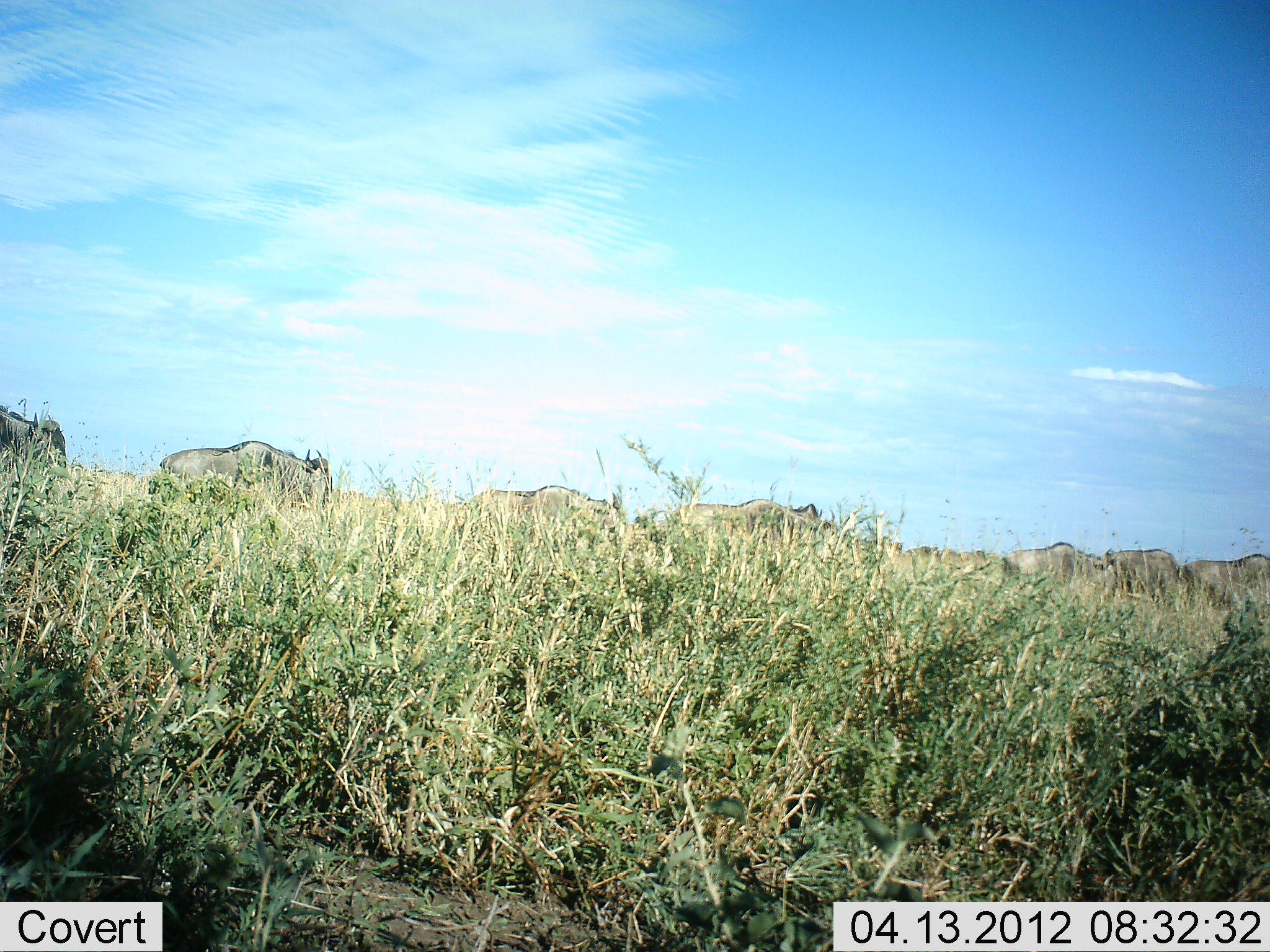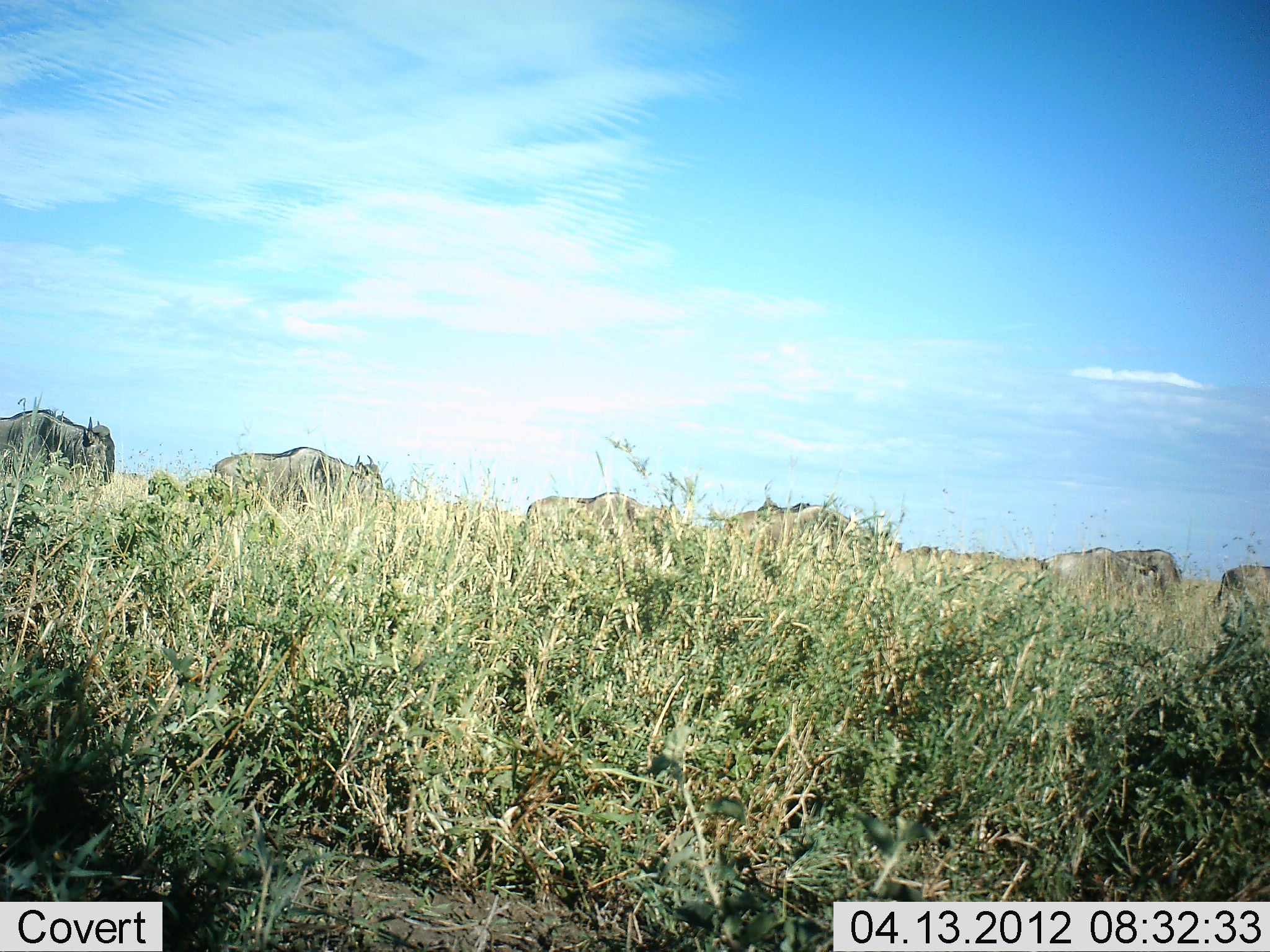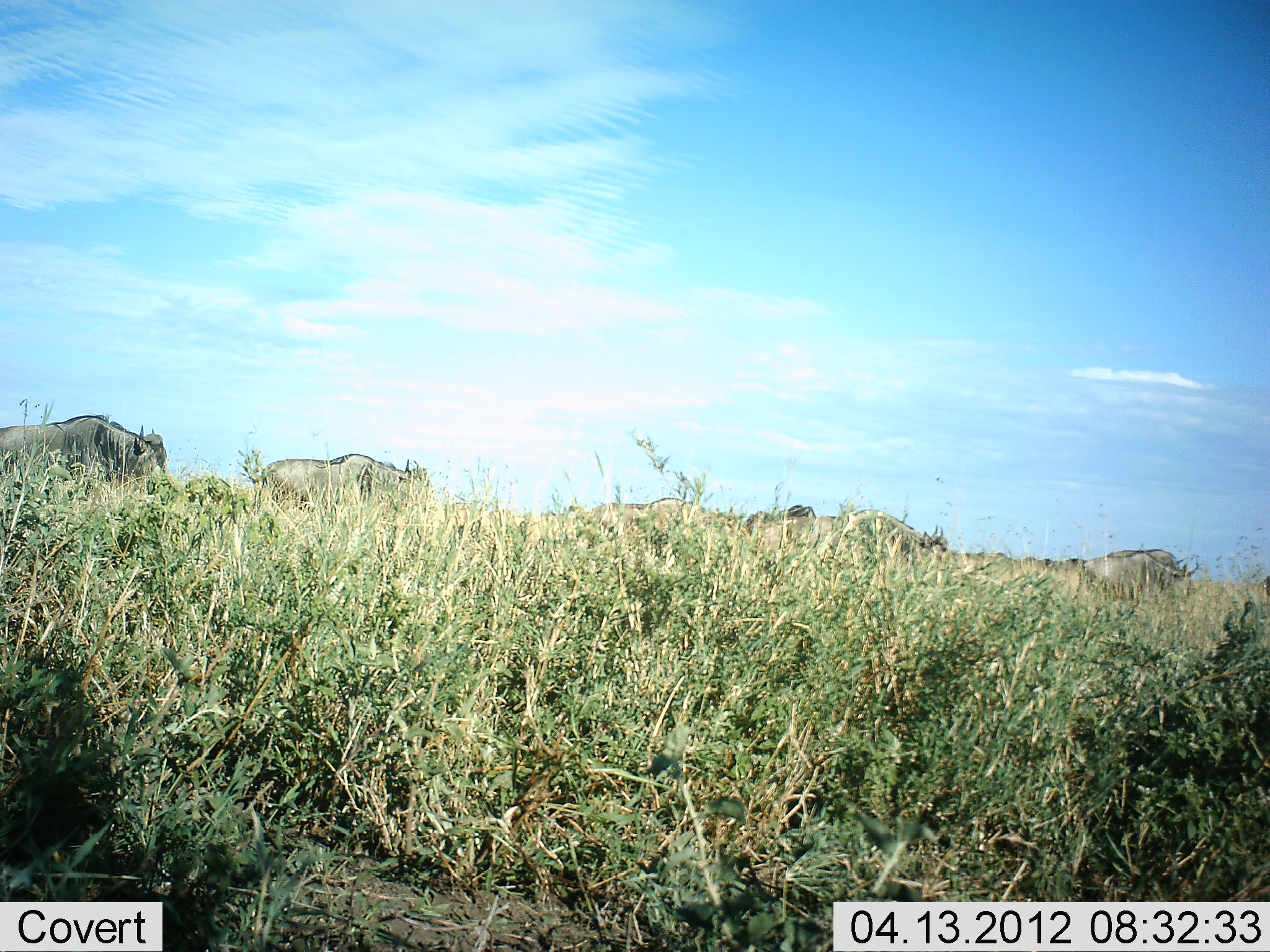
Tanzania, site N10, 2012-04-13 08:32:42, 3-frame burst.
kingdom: Animalia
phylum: Chordata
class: Mammalia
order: Artiodactyla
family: Bovidae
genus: Connochaetes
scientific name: Connochaetes taurinus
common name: blue wildebeest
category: wildebeest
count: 8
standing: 17%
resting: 4%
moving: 96%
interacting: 4%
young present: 0%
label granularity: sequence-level